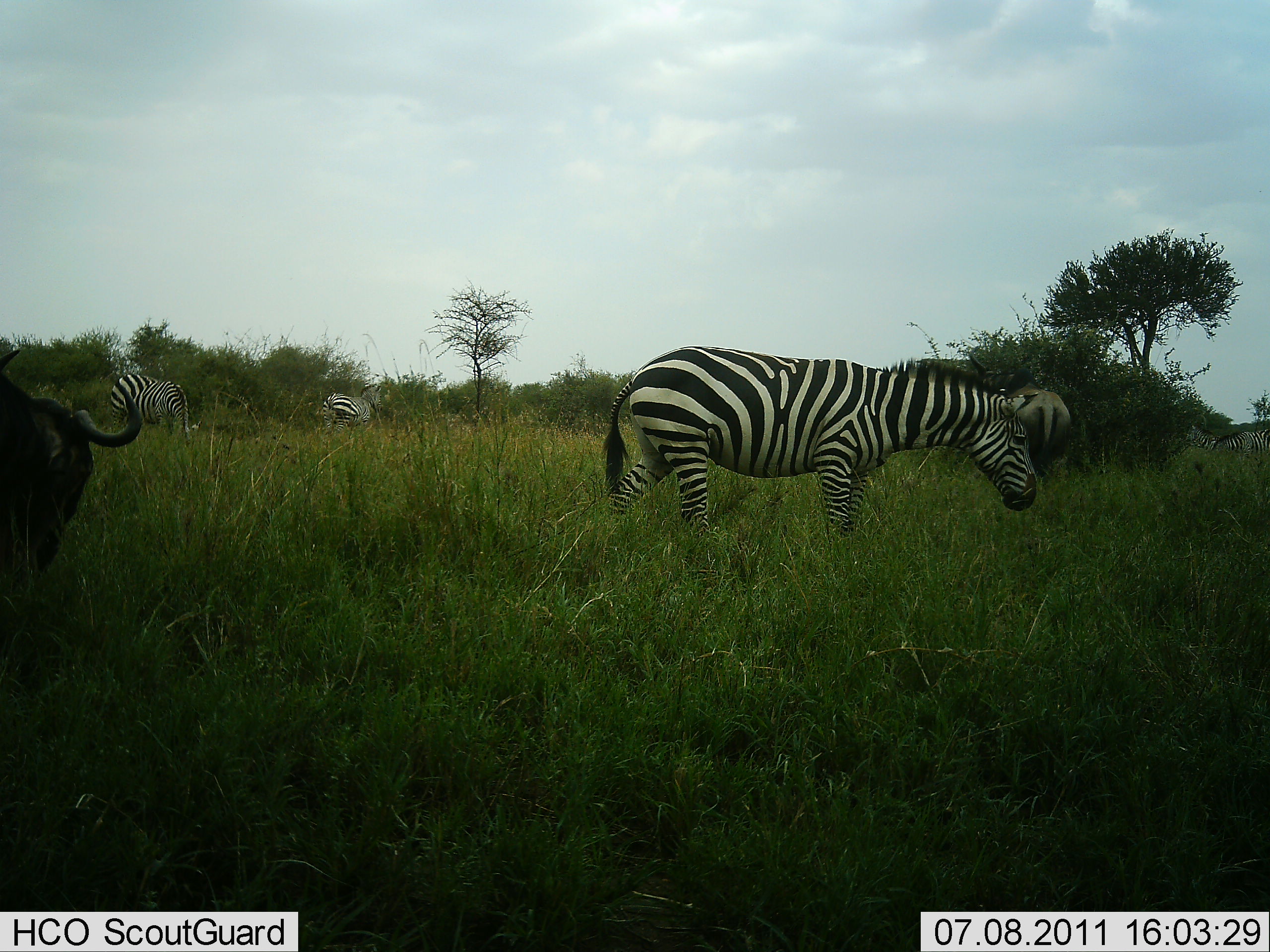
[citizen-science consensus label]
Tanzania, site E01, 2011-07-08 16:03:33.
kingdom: Animalia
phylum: Chordata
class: Mammalia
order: Artiodactyla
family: Bovidae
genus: Connochaetes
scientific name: Connochaetes taurinus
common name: blue wildebeest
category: wildebeest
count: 2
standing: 67%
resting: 0%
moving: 0%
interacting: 0%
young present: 0%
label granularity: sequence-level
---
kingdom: Animalia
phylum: Chordata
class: Mammalia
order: Perissodactyla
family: Equidae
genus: Equus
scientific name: Equus quagga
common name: plains zebra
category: zebra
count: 3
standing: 75%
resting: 0%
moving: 25%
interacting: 0%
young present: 0%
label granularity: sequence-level